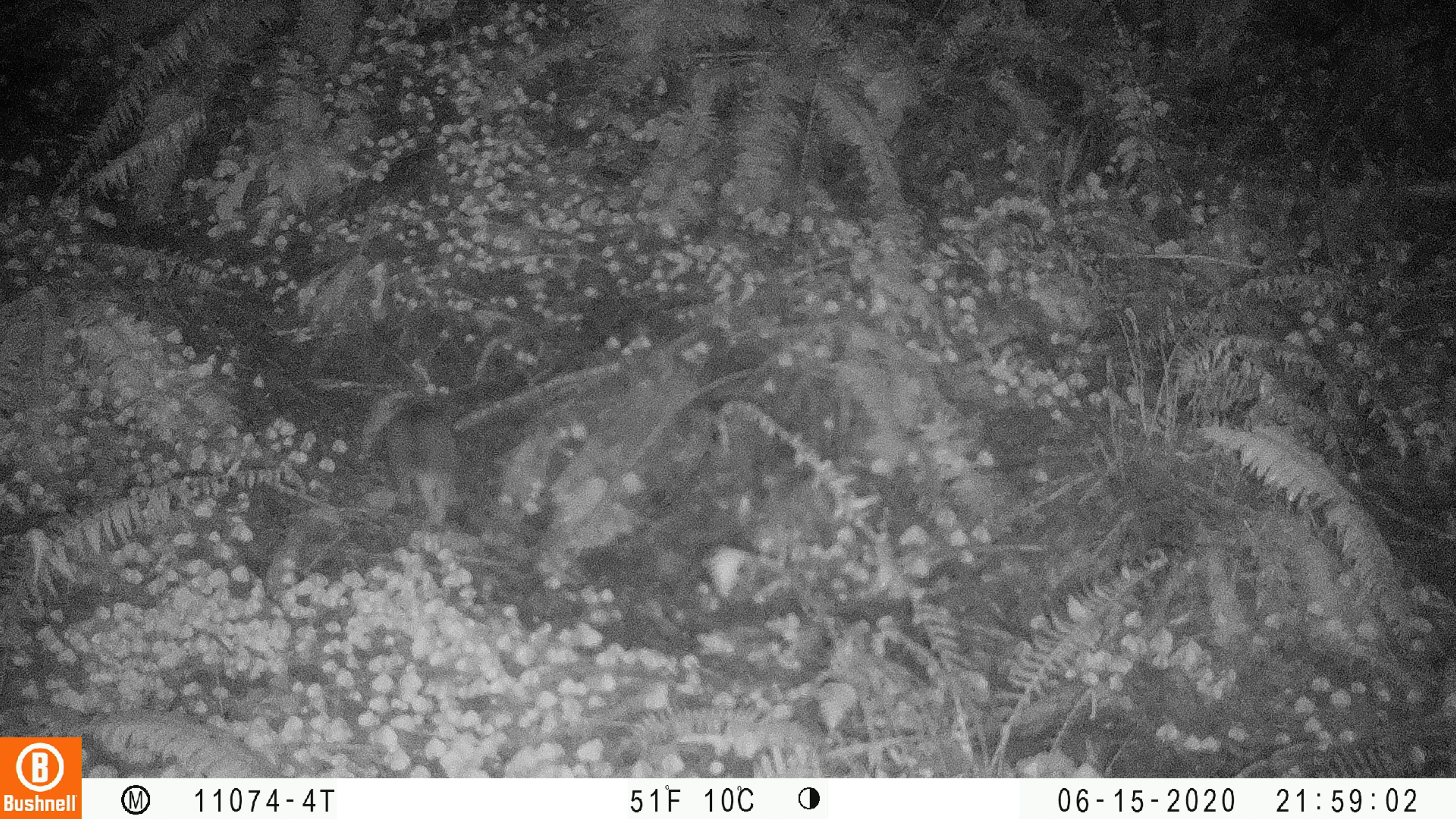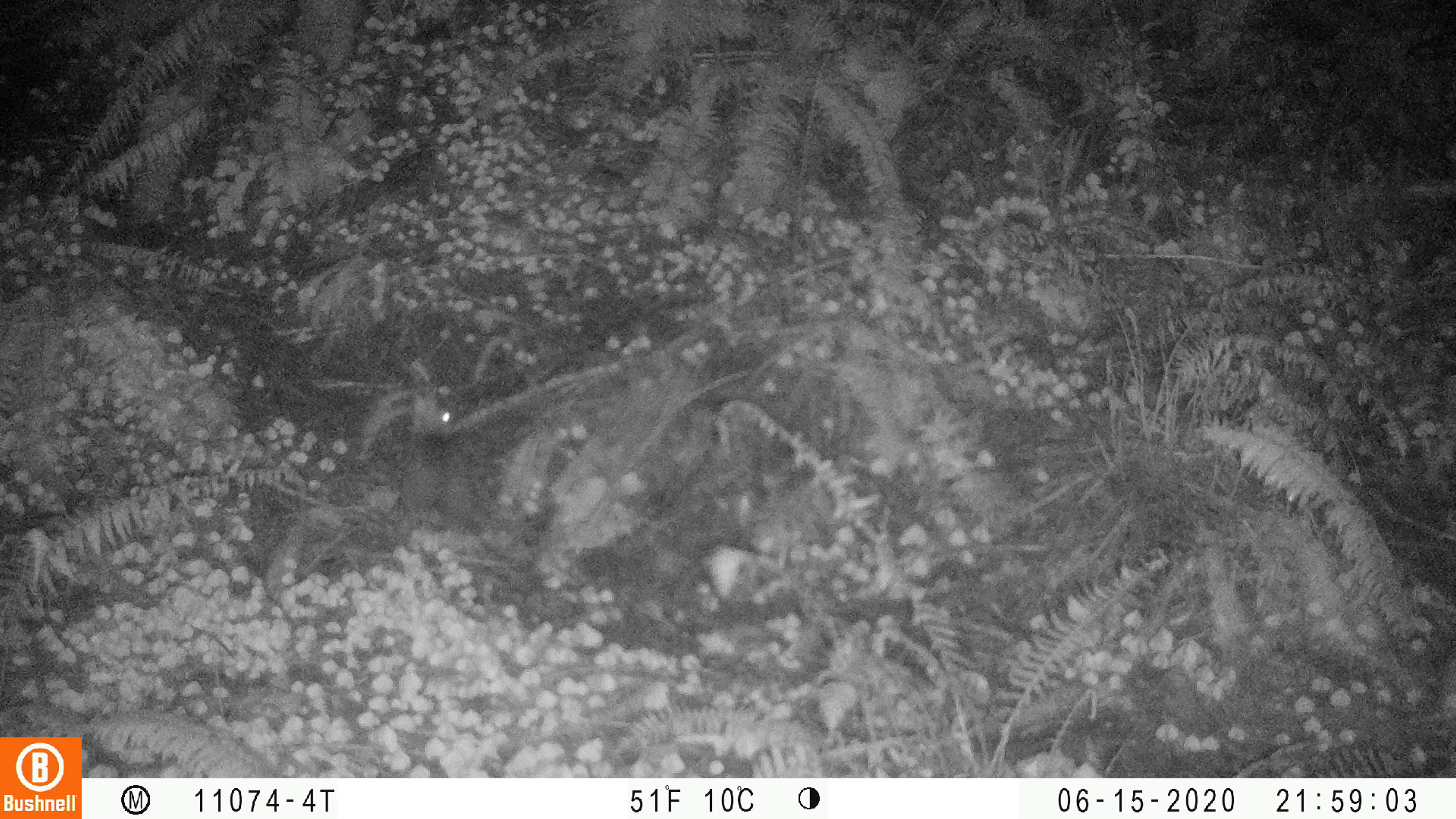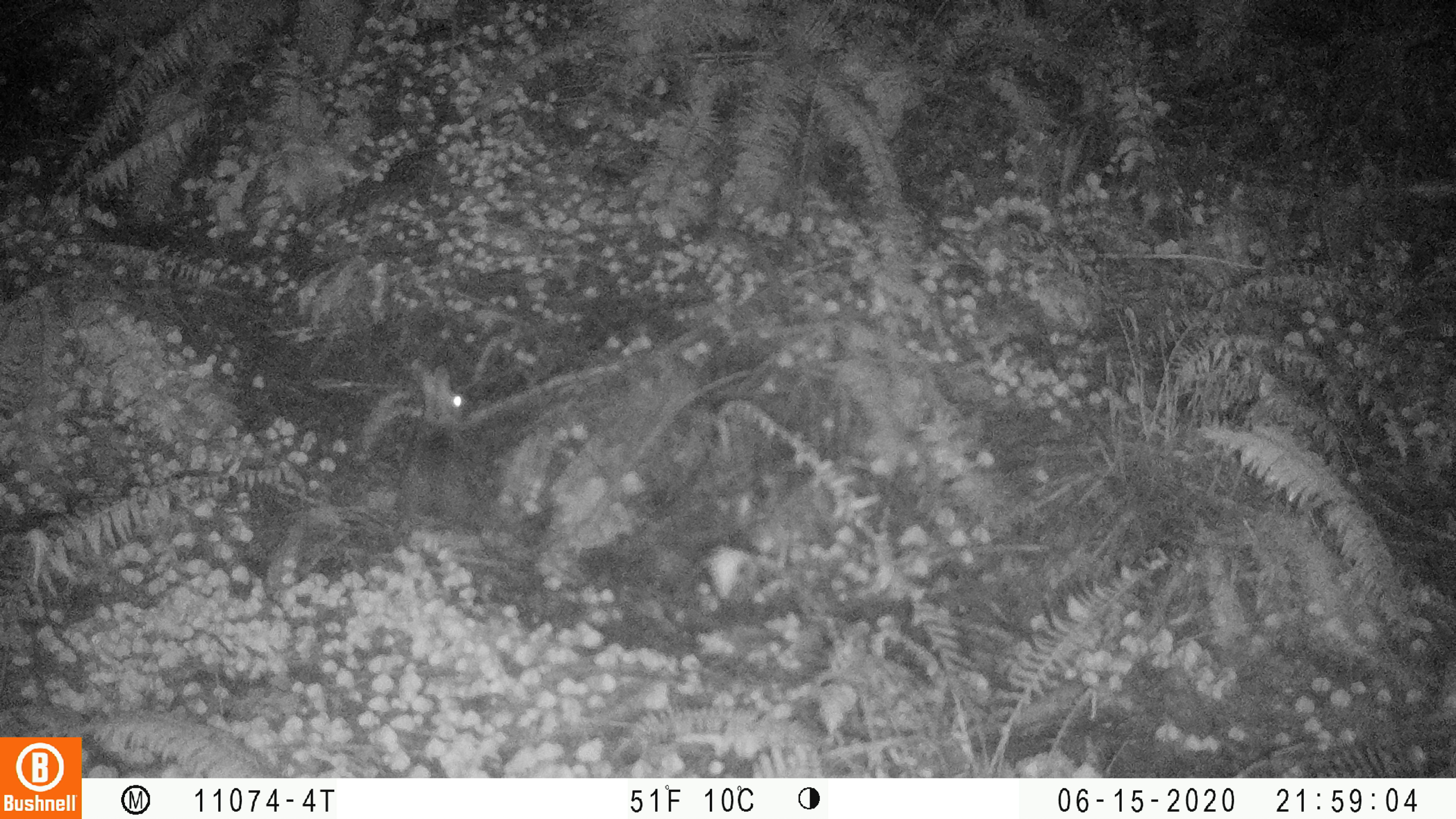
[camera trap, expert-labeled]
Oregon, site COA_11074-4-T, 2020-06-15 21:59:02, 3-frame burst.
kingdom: Animalia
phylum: Chordata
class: Mammalia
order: Lagomorpha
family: Leporidae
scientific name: Leporidae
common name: hares and rabbits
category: leporidae family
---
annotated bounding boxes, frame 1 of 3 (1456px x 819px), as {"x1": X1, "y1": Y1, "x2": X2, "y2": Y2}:
leporidae family: {"x1": 382, "y1": 400, "x2": 461, "y2": 526}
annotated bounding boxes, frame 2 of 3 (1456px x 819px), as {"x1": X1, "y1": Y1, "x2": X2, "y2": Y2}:
leporidae family: {"x1": 404, "y1": 386, "x2": 475, "y2": 536}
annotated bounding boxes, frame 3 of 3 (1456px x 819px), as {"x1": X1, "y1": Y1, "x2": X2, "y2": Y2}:
leporidae family: {"x1": 396, "y1": 362, "x2": 481, "y2": 539}